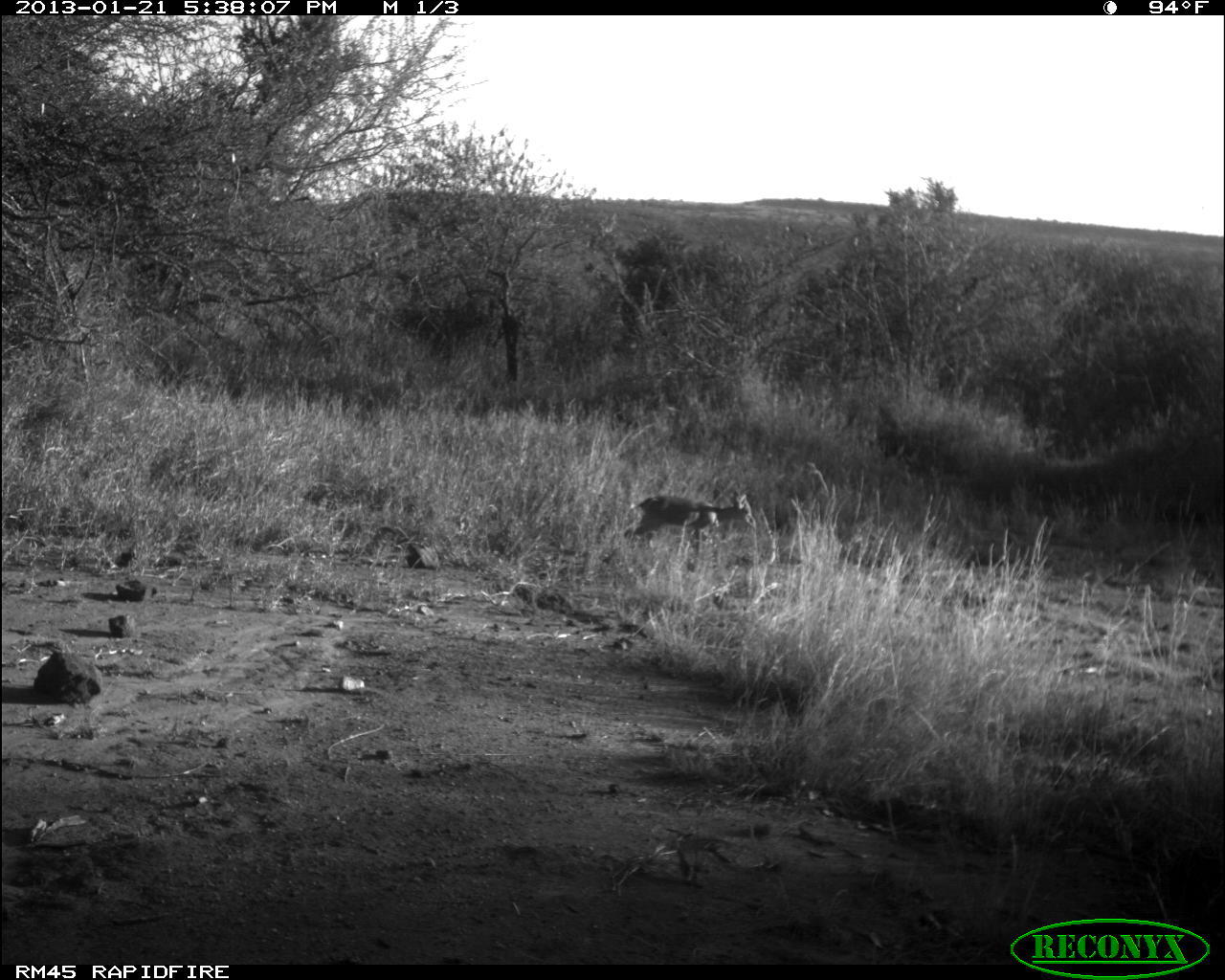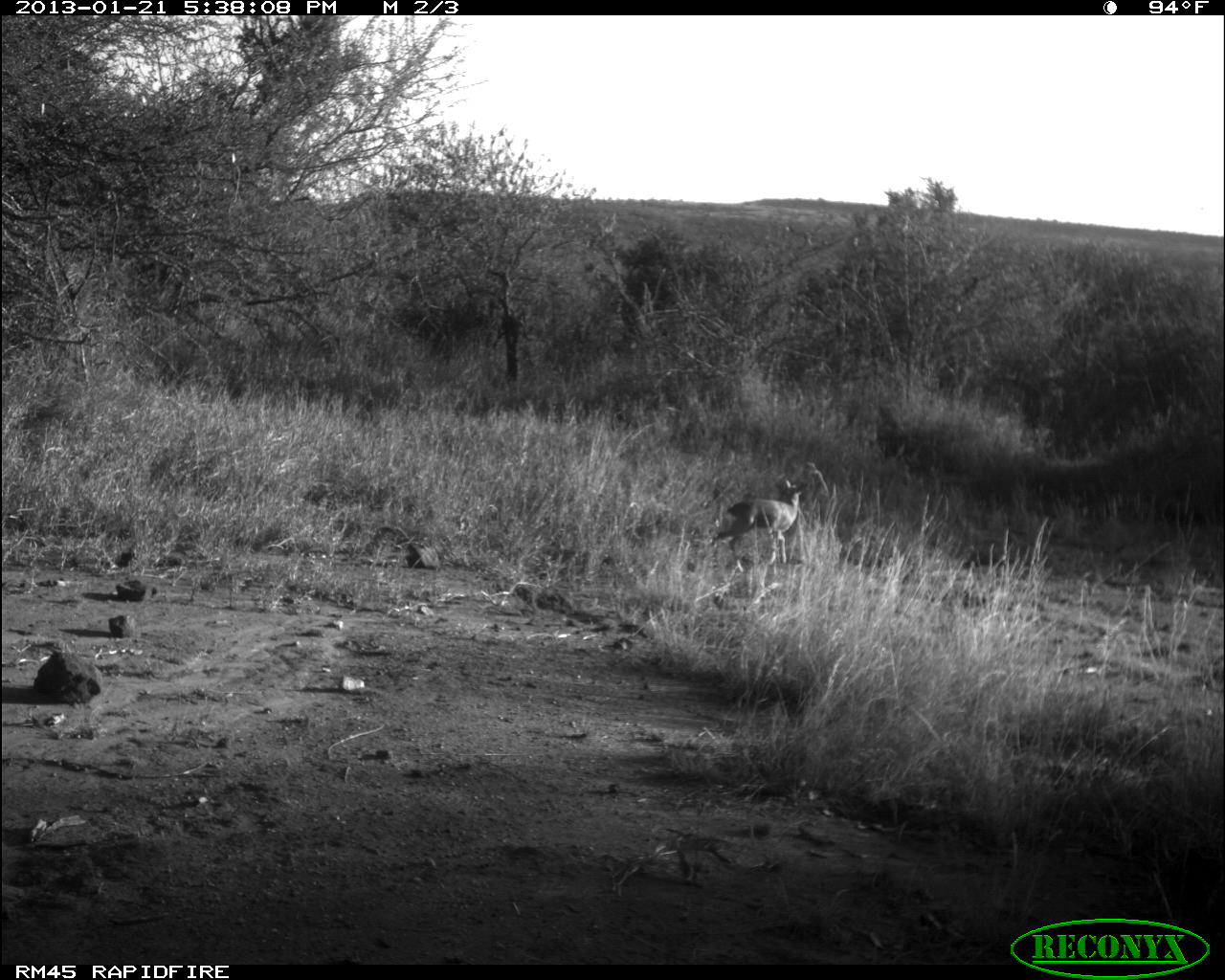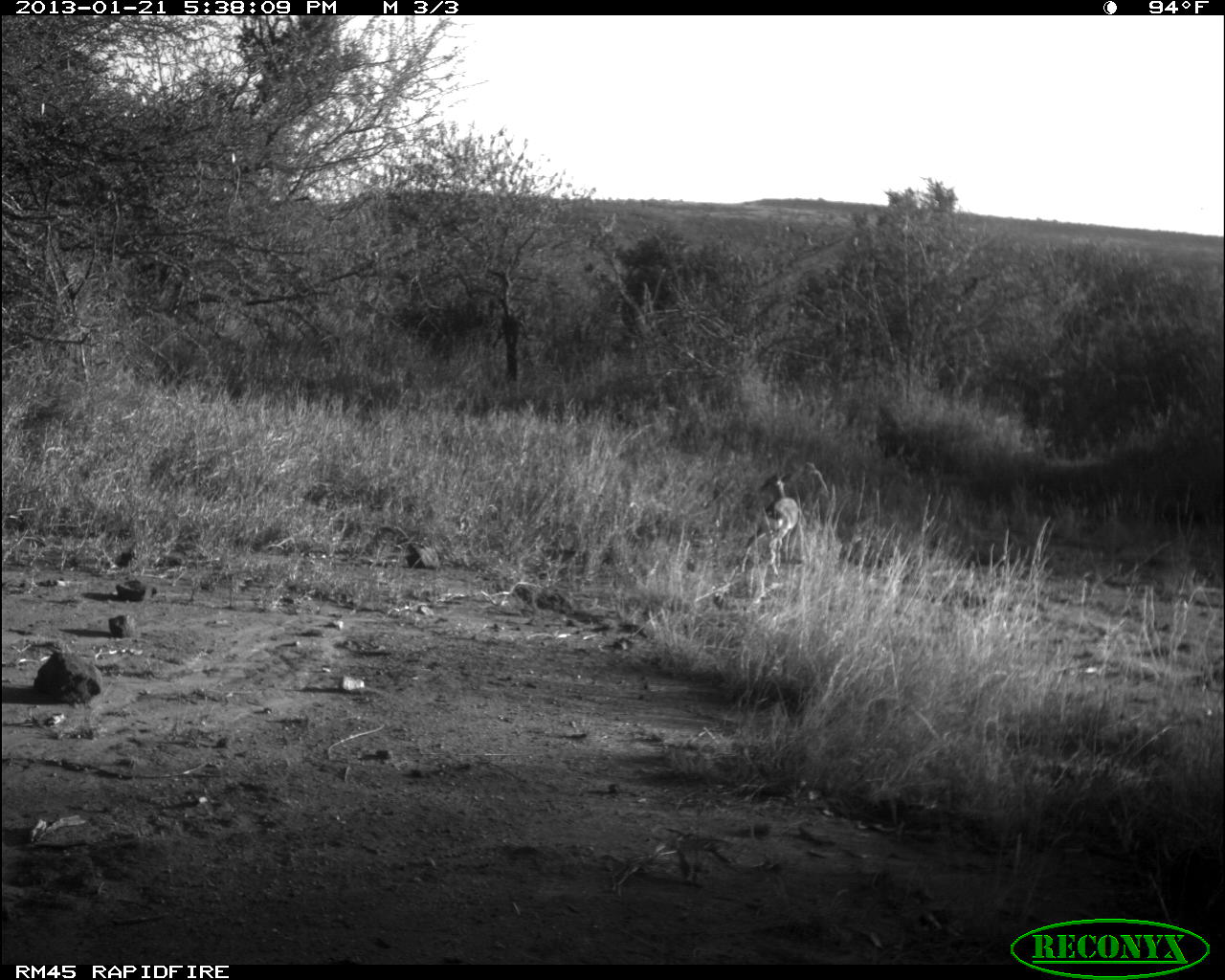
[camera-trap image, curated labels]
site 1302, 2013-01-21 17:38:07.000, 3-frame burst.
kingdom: Animalia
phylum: Chordata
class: Mammalia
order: Artiodactyla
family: Bovidae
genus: Madoqua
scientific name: Madoqua guentheri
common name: günther's dik-dik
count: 1